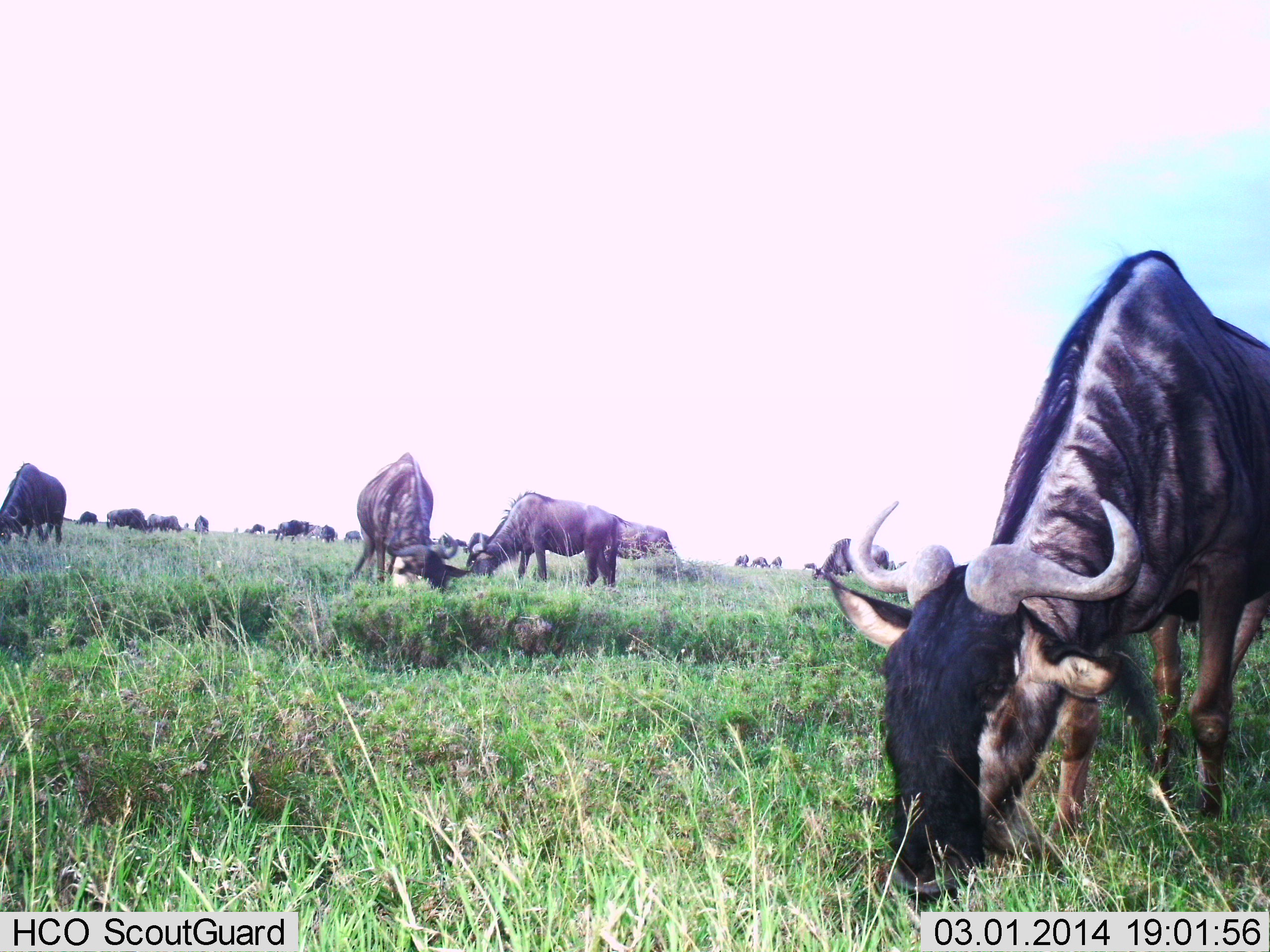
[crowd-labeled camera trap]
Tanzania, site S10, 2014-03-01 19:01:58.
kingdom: Animalia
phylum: Chordata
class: Mammalia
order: Artiodactyla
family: Bovidae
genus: Connochaetes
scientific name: Connochaetes taurinus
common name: blue wildebeest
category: wildebeest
Wildebeest (blue wildebeest) (Connochaetes taurinus), count 11-50. Behavior (volunteer vote fractions): standing 20%, resting 0%, moving 10%, interacting 10%. Young present (vote fraction): 0%. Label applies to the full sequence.